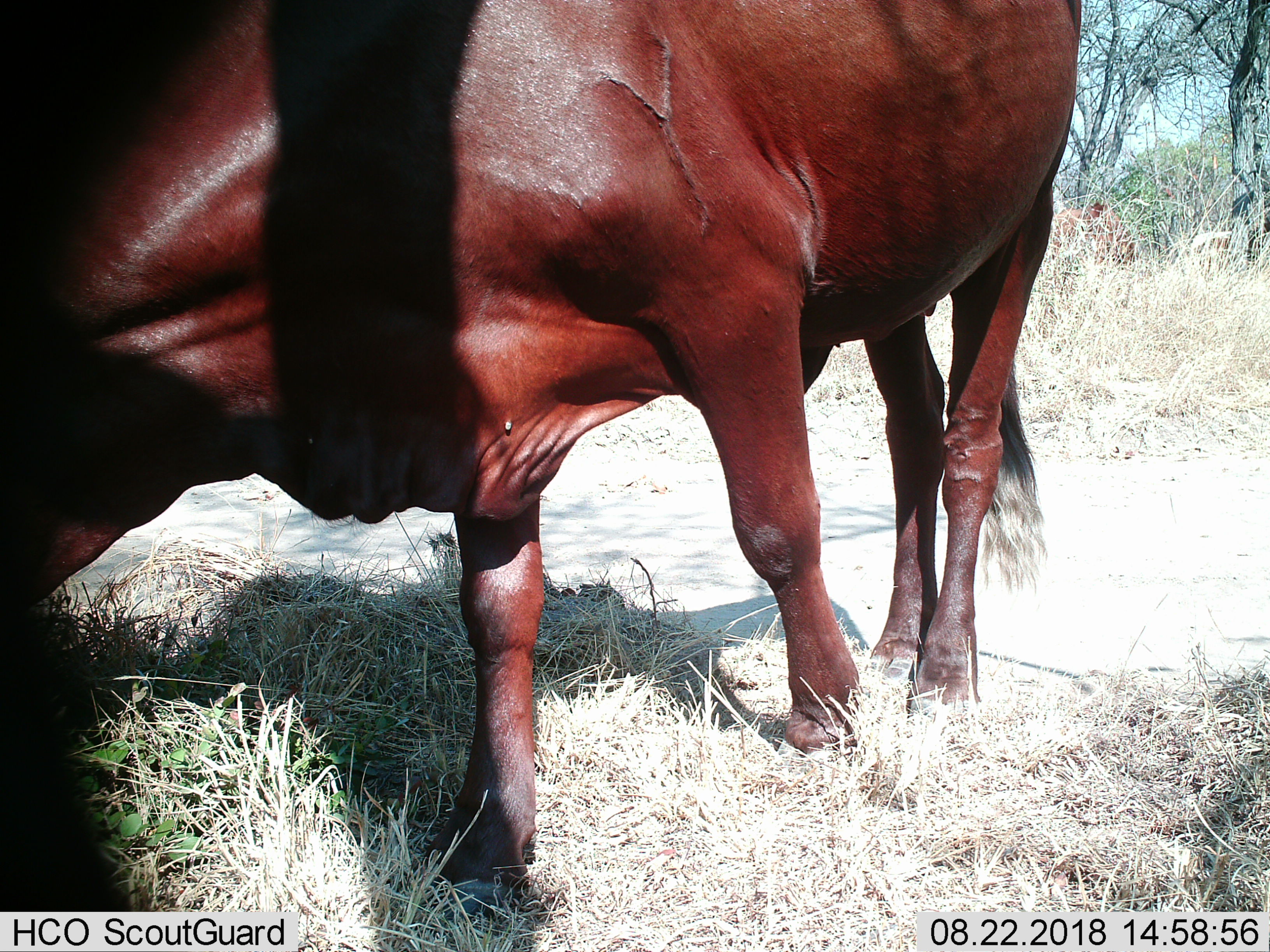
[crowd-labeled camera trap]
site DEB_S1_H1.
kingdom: Animalia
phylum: Chordata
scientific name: Vertebrata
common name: domestic animal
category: domesticanimal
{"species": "domesticanimal (domestic animal) (Vertebrata)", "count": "1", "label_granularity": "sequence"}